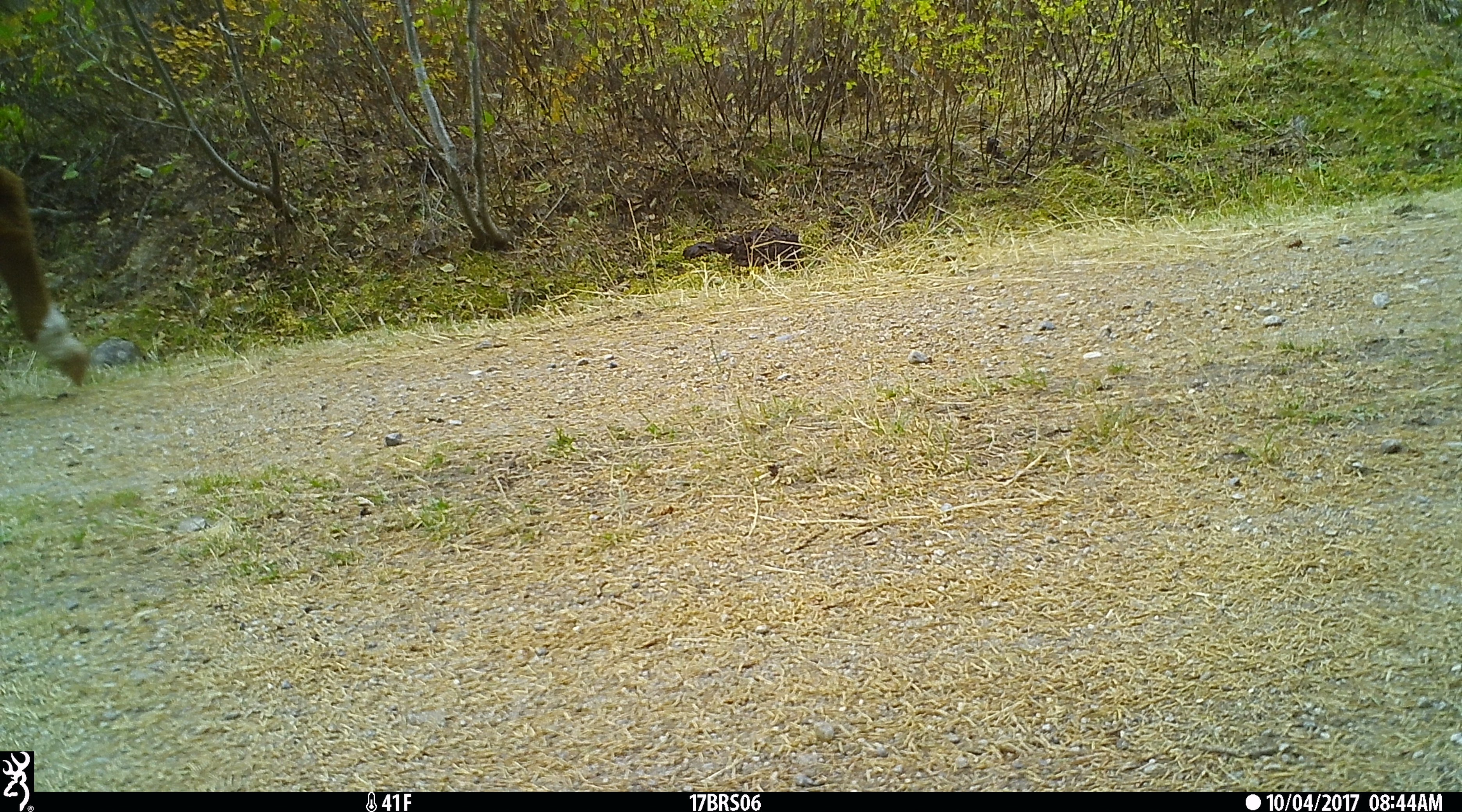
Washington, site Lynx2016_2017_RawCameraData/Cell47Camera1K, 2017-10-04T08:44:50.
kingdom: Animalia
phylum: Chordata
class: Mammalia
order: Artiodactyla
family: Bovidae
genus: Bos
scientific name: Bos taurus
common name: domestic cattle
Domestic cattle (Bos taurus). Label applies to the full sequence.